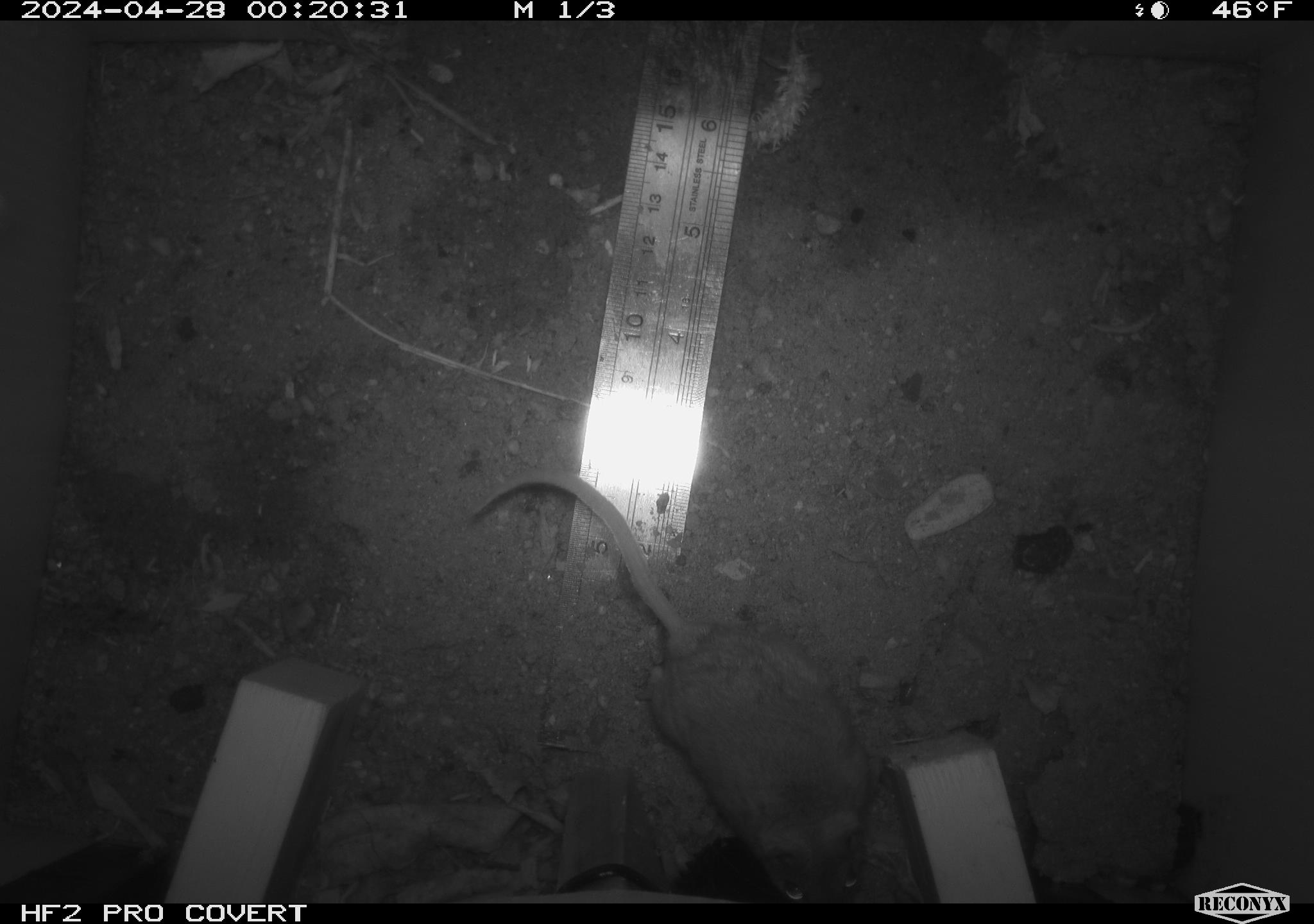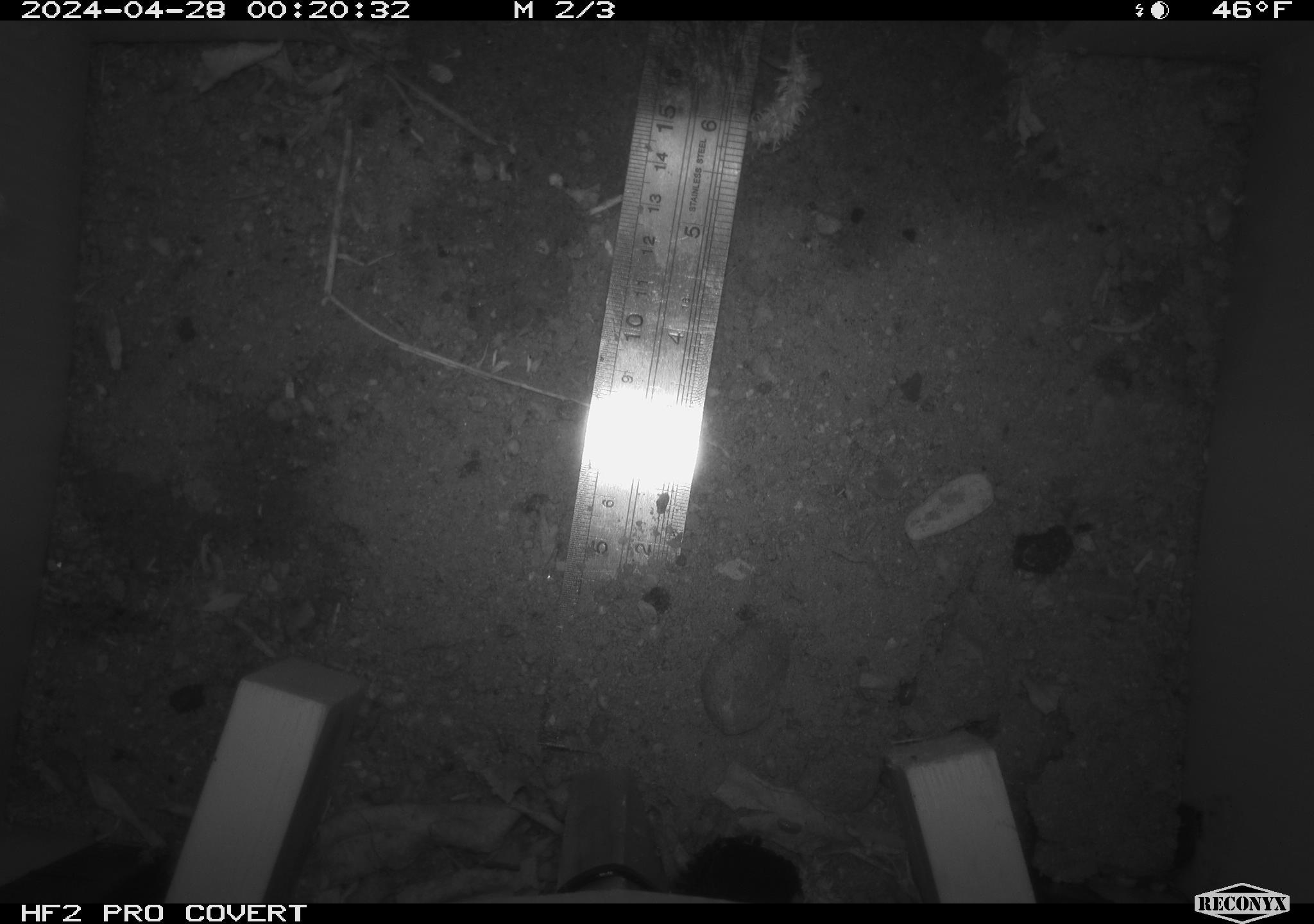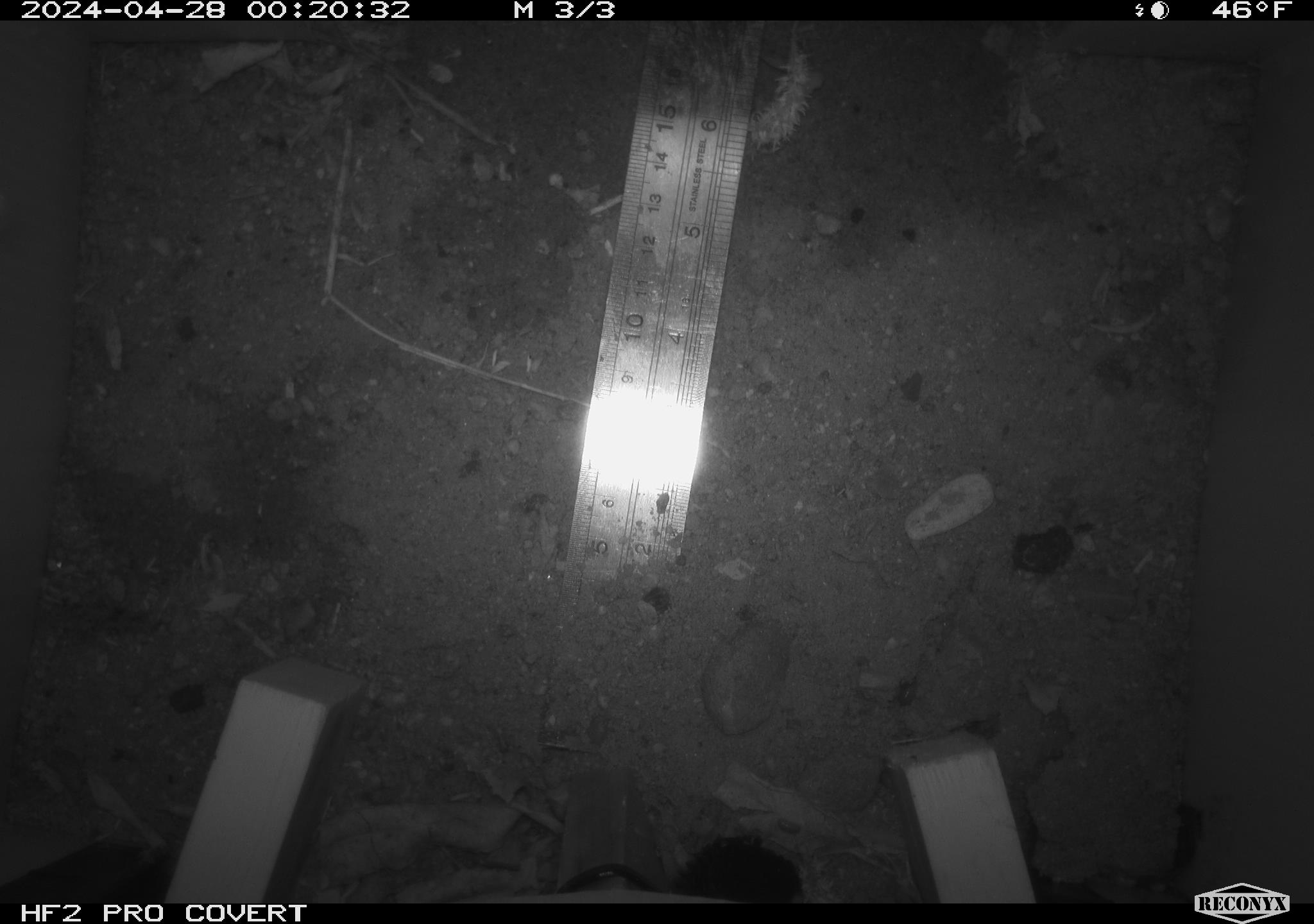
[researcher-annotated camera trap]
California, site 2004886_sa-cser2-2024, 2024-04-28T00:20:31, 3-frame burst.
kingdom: Animalia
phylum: Chordata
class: Mammalia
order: Rodentia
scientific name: Rodentia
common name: rodent